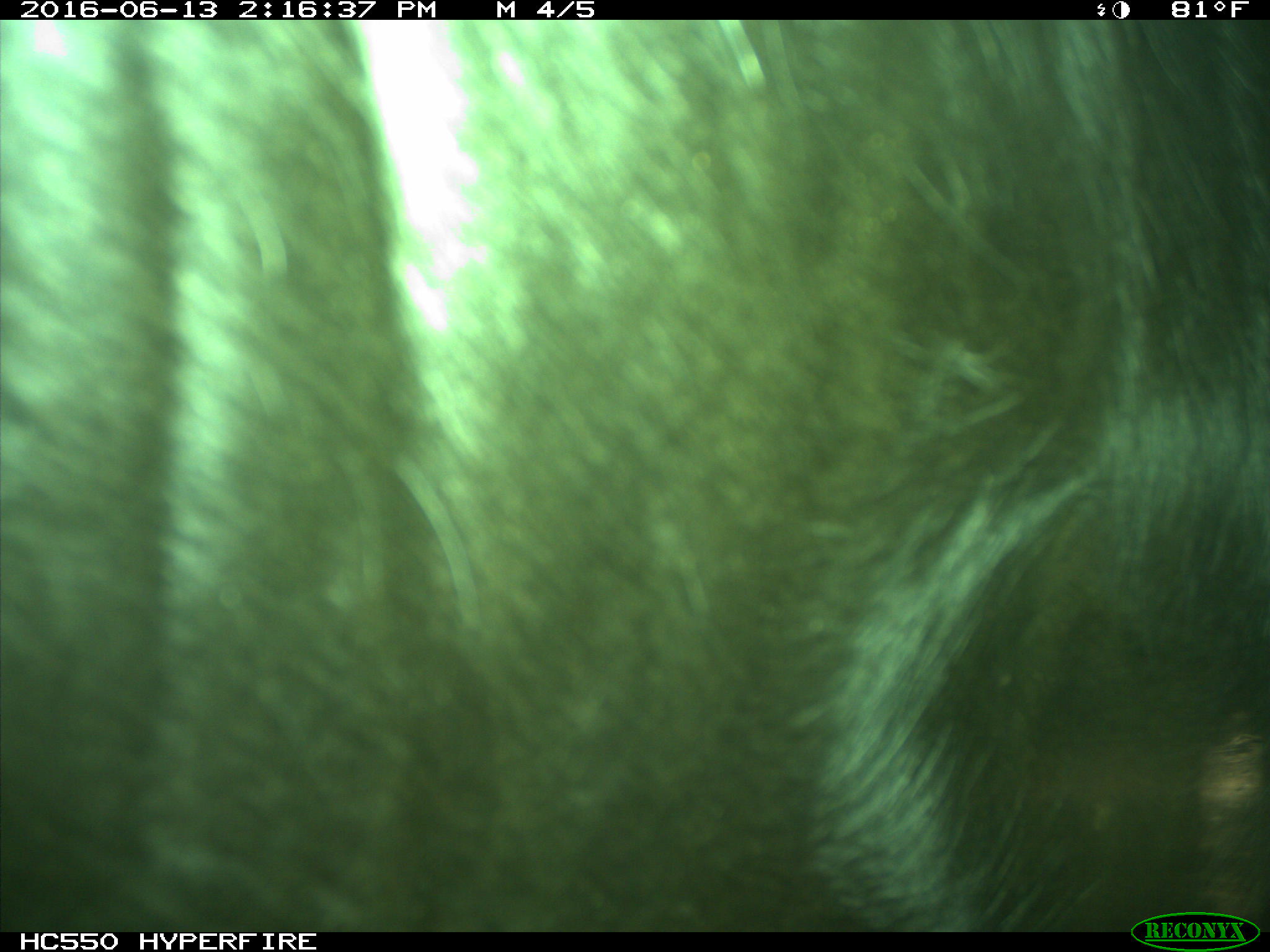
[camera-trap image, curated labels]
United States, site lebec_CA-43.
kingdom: Animalia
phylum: Chordata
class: Mammalia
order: Artiodactyla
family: Bovidae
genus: Bos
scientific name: Bos taurus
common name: domestic cow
Bos taurus (domestic cow).